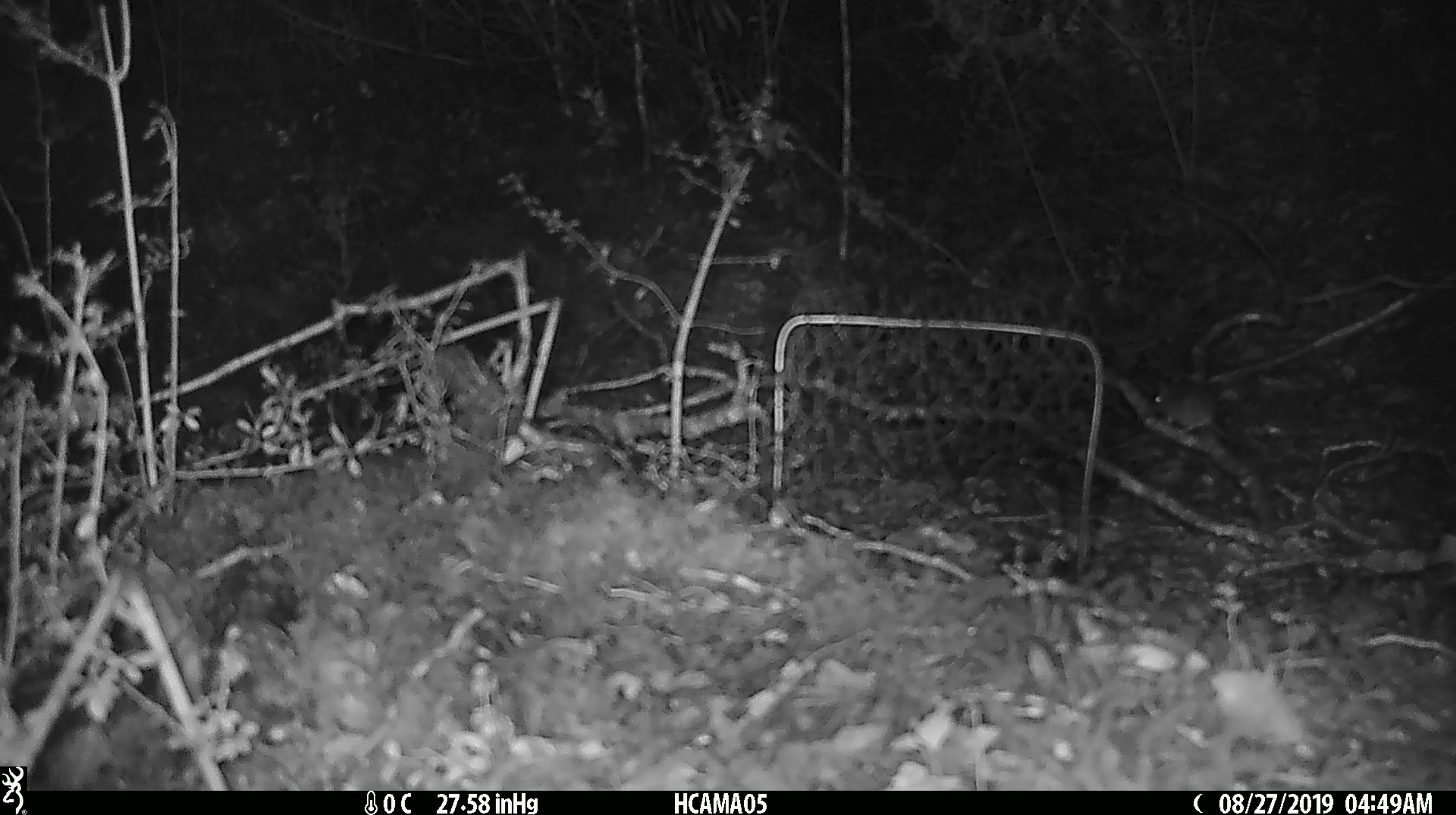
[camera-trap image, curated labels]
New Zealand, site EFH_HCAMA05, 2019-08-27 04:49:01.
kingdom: Animalia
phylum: Chordata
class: Mammalia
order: Rodentia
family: Muridae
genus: Mus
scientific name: Mus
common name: mouse